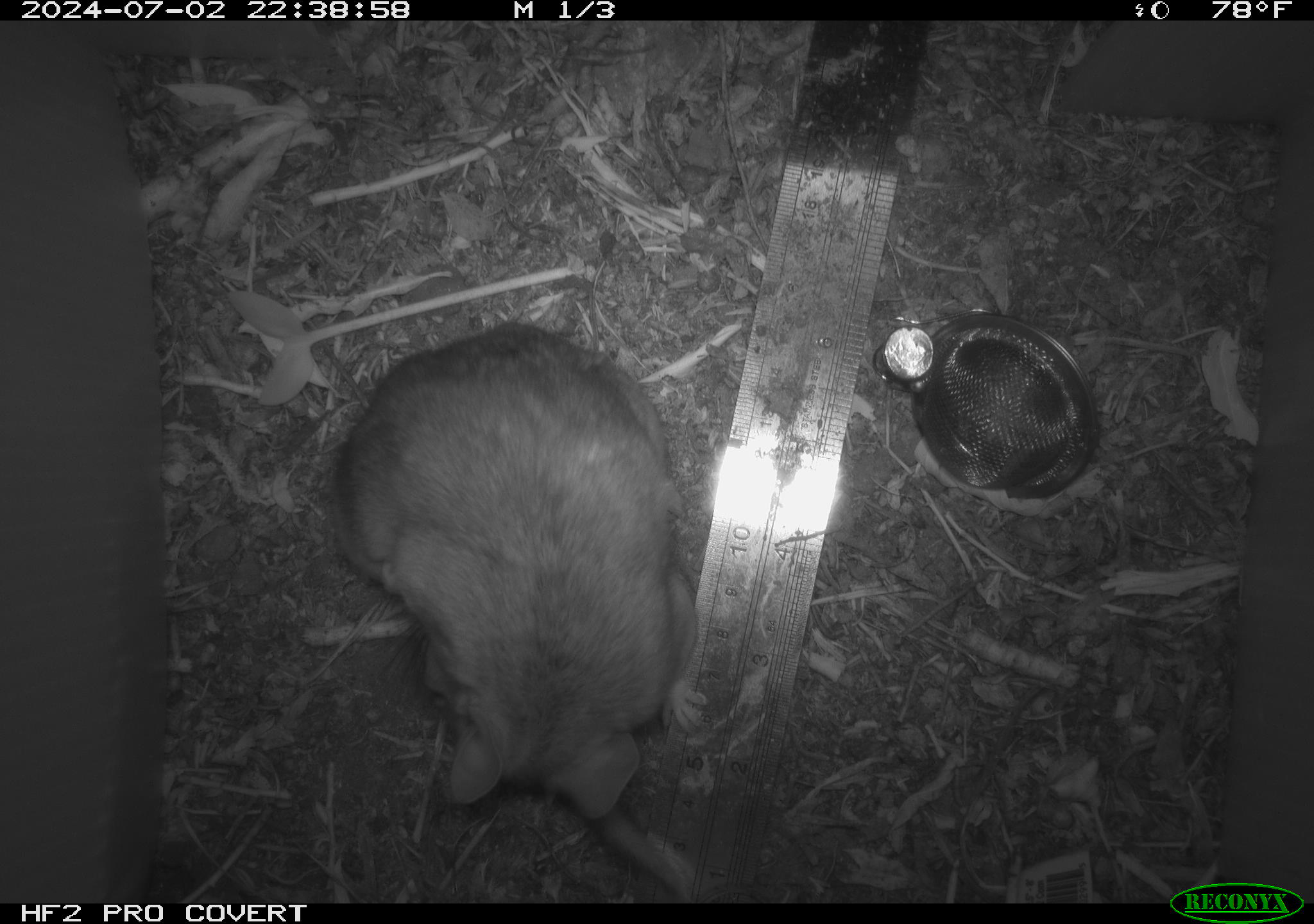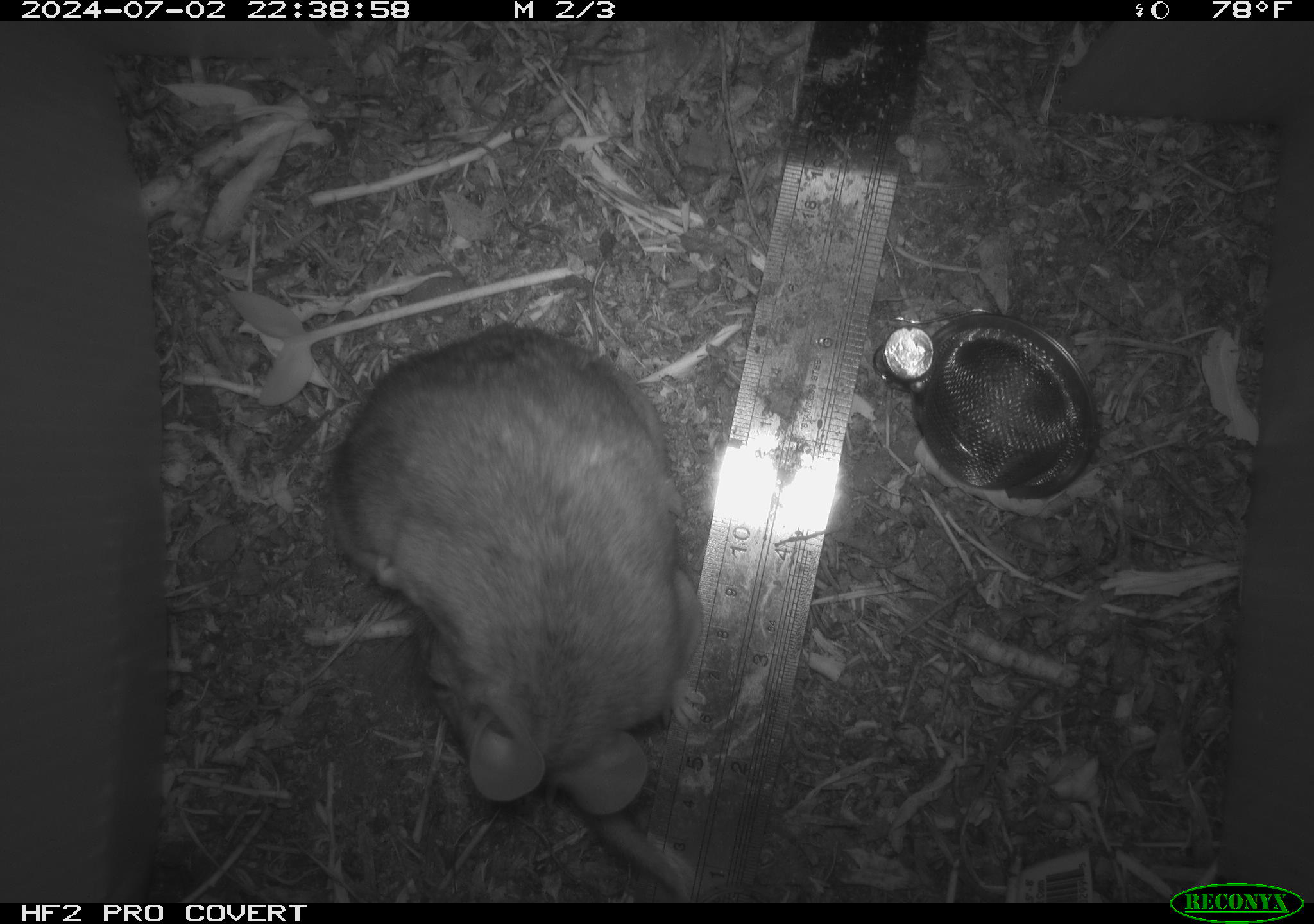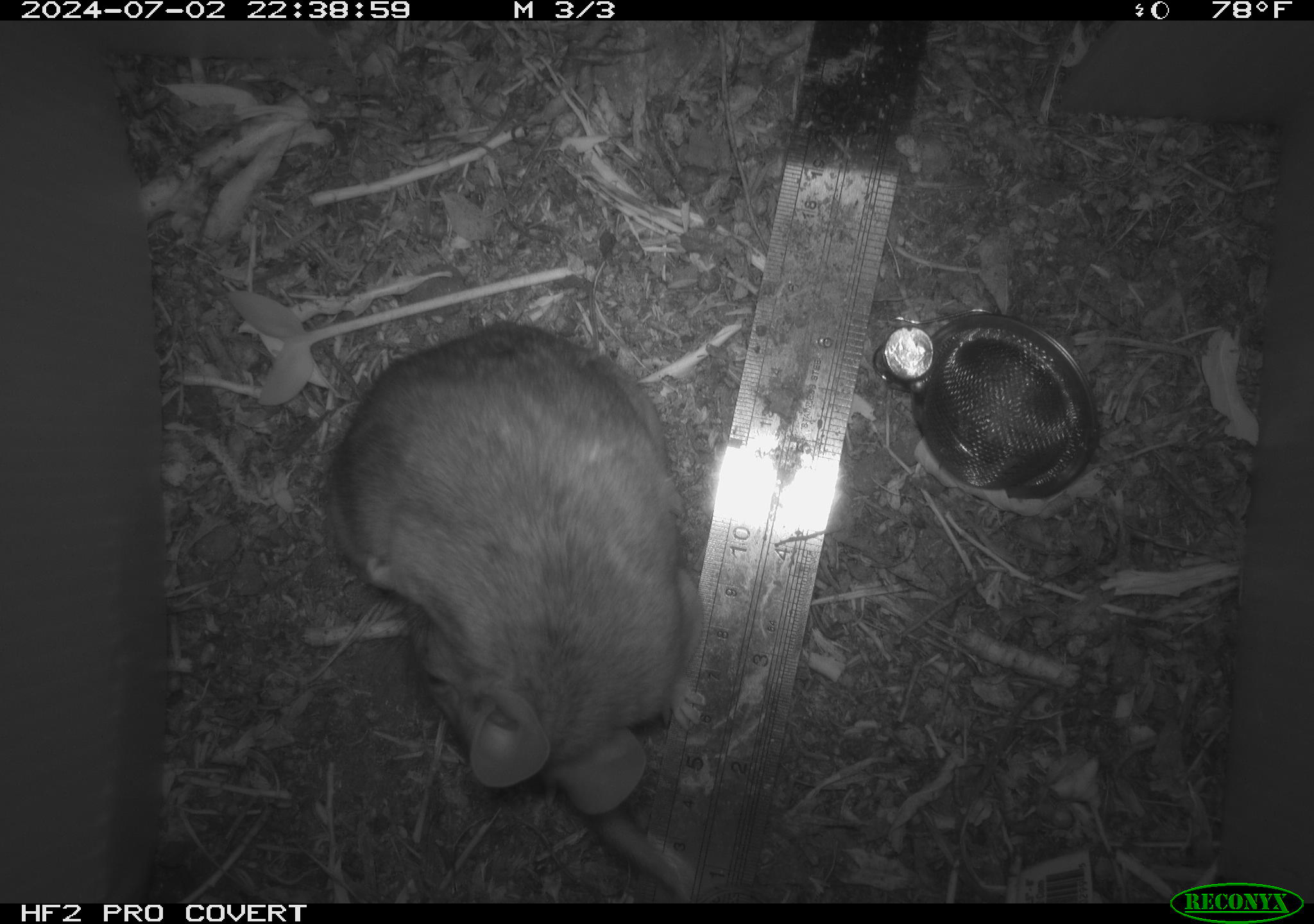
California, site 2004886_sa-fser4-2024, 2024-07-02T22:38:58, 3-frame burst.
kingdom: Animalia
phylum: Chordata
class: Mammalia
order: Rodentia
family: Sciuridae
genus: Neotamias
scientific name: Neotamias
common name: western chipmunks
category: neotamias species